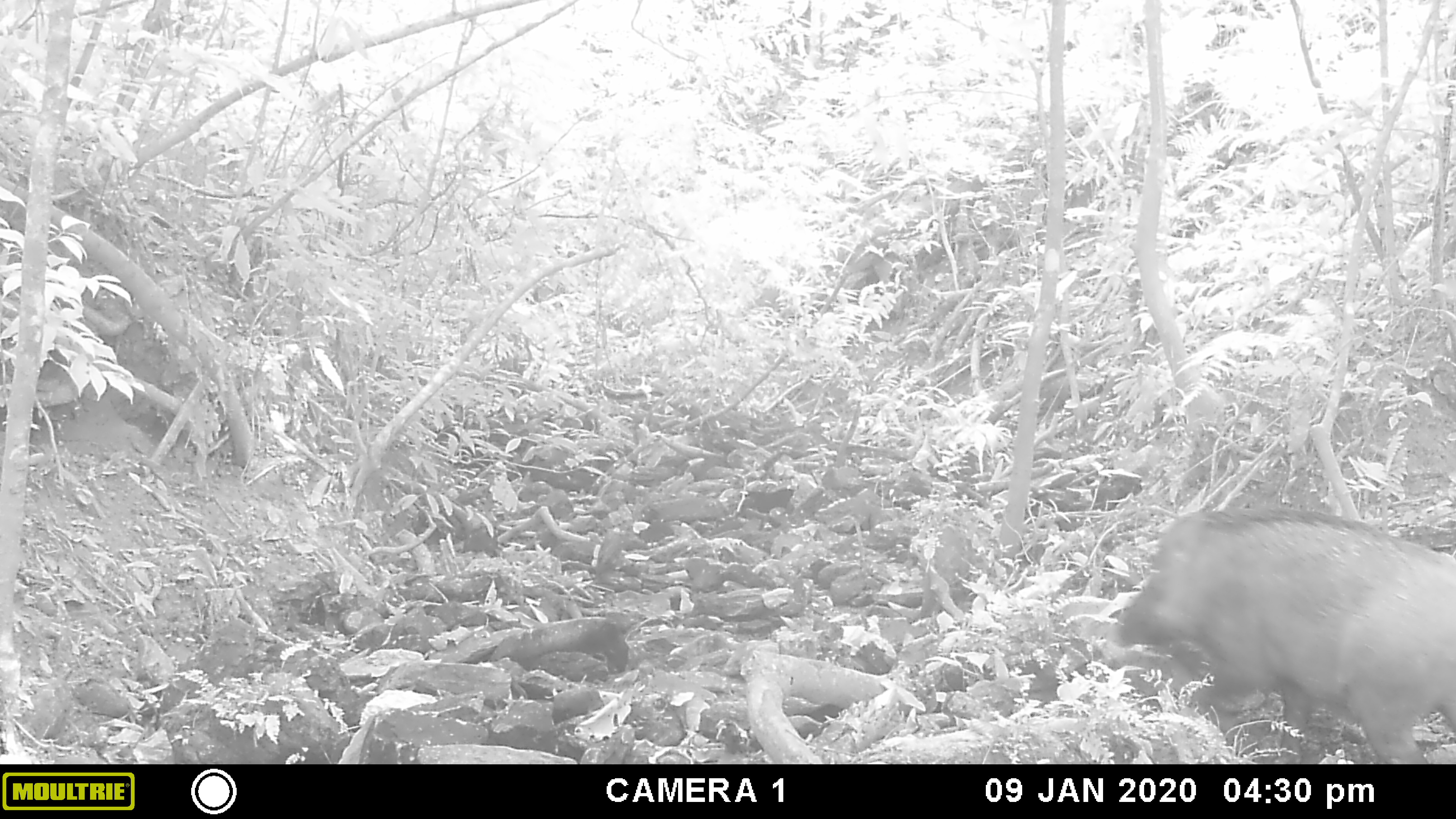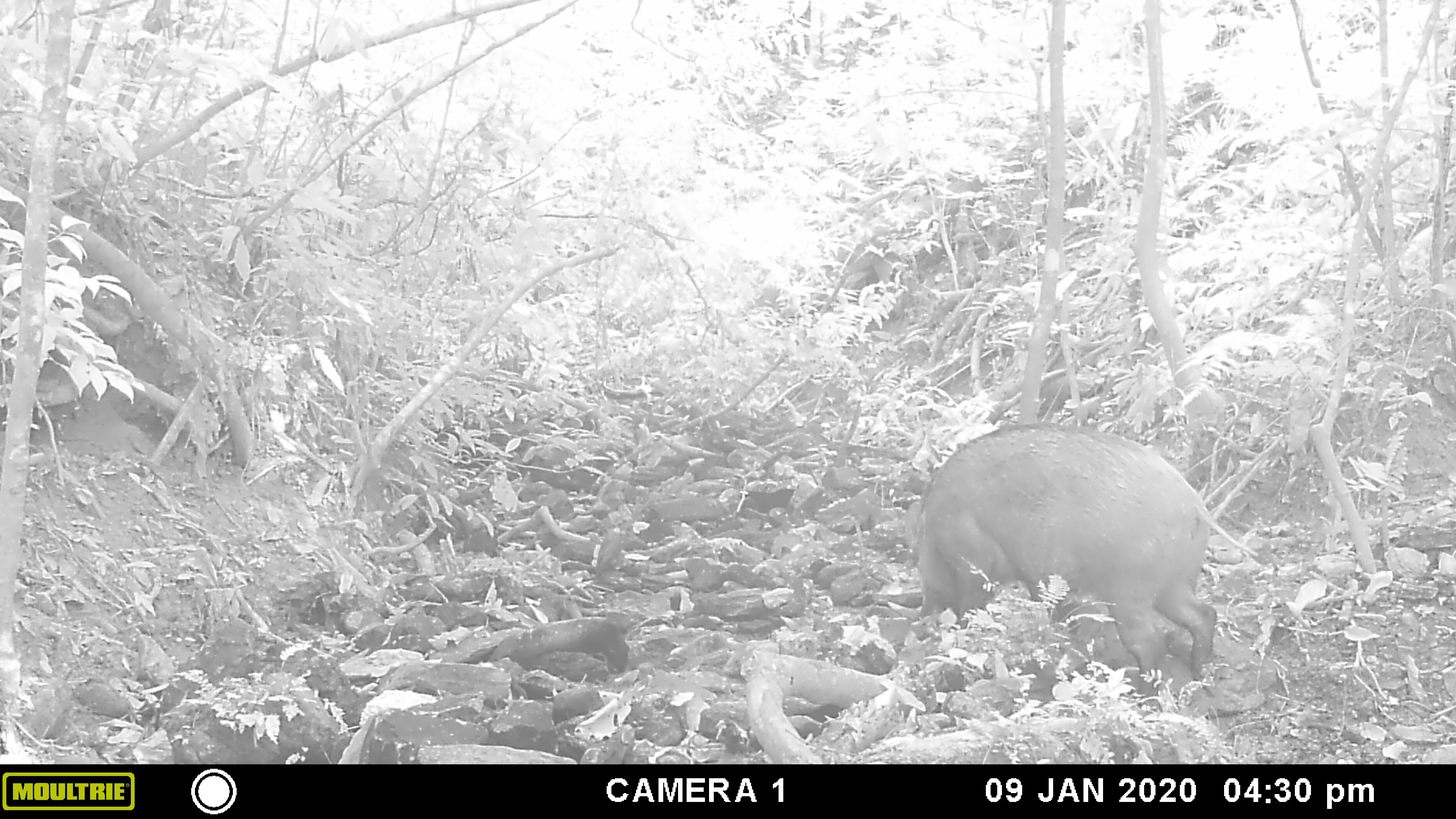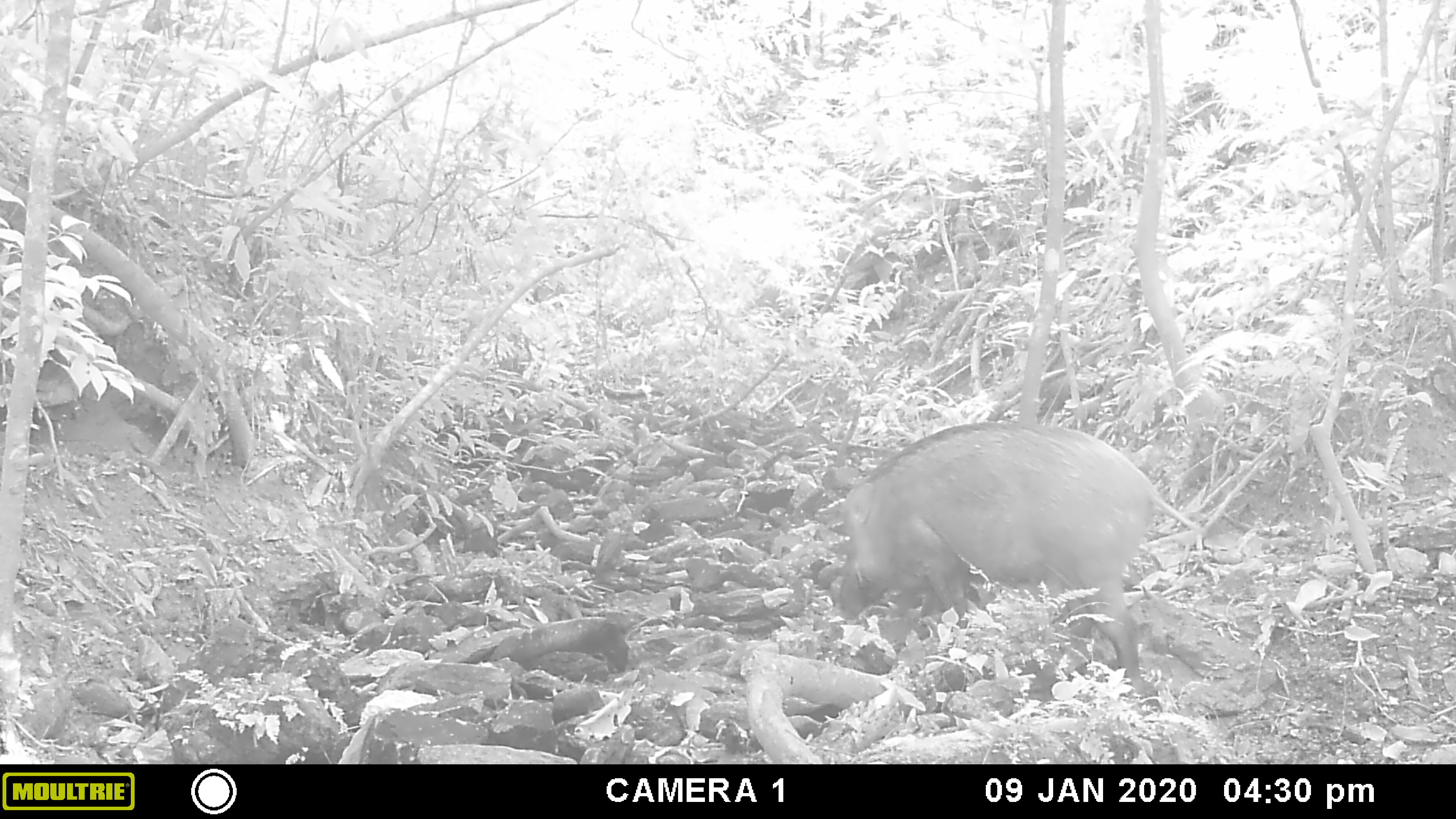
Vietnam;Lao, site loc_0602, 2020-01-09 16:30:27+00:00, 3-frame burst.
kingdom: Animalia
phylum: Chordata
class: Mammalia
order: Artiodactyla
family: Suidae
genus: Sus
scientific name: Sus scrofa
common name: eurasian wild pig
Eurasian wild pig (Sus scrofa). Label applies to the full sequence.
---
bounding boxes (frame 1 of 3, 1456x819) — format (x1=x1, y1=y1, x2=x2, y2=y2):
eurasian wild pig: (x1=1116, y1=507, x2=1456, y2=761)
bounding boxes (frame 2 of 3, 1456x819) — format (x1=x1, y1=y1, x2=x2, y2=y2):
eurasian wild pig: (x1=902, y1=418, x2=1259, y2=708)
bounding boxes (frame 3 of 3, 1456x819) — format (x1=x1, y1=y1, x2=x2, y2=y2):
eurasian wild pig: (x1=837, y1=420, x2=1207, y2=686)